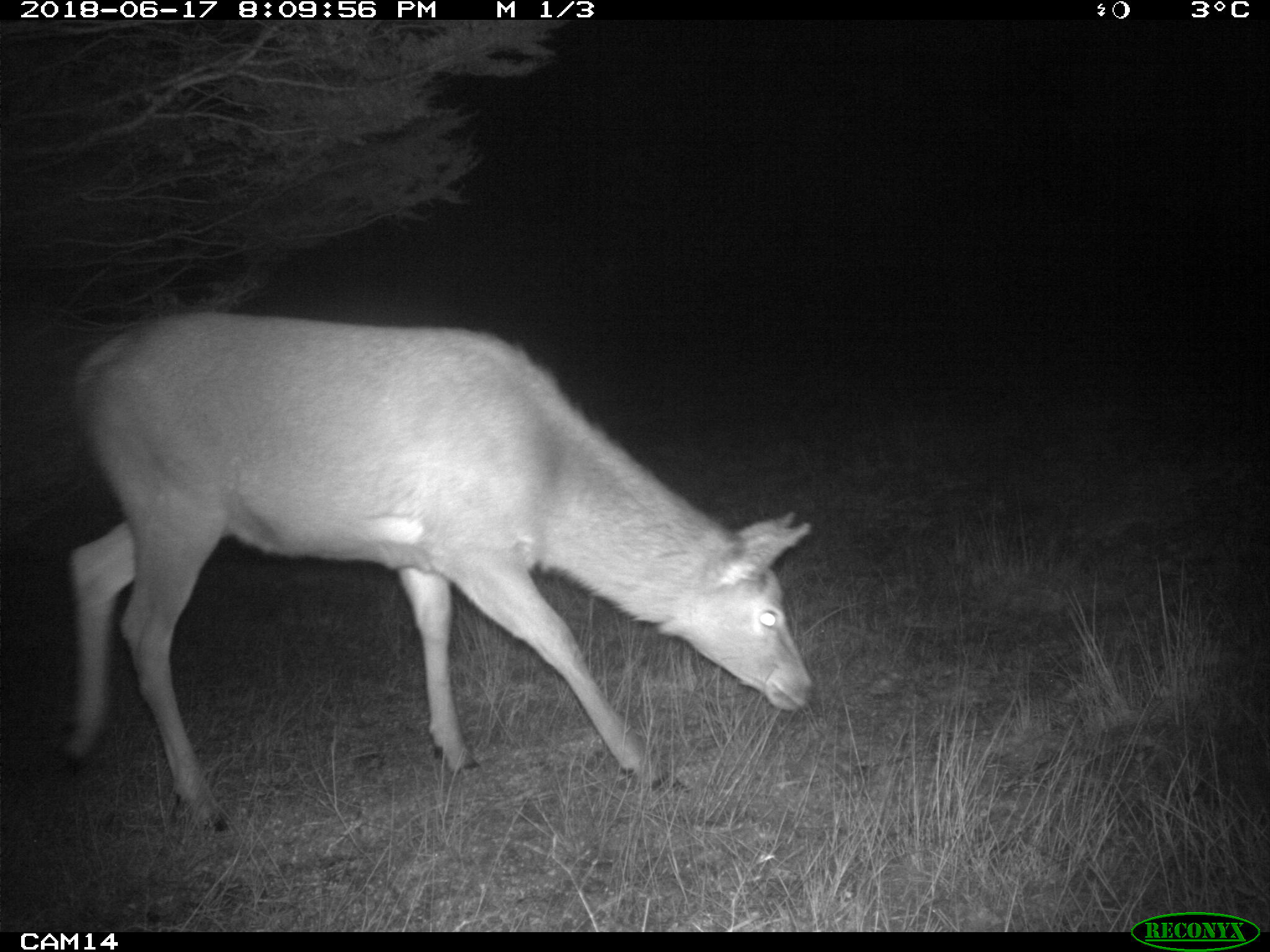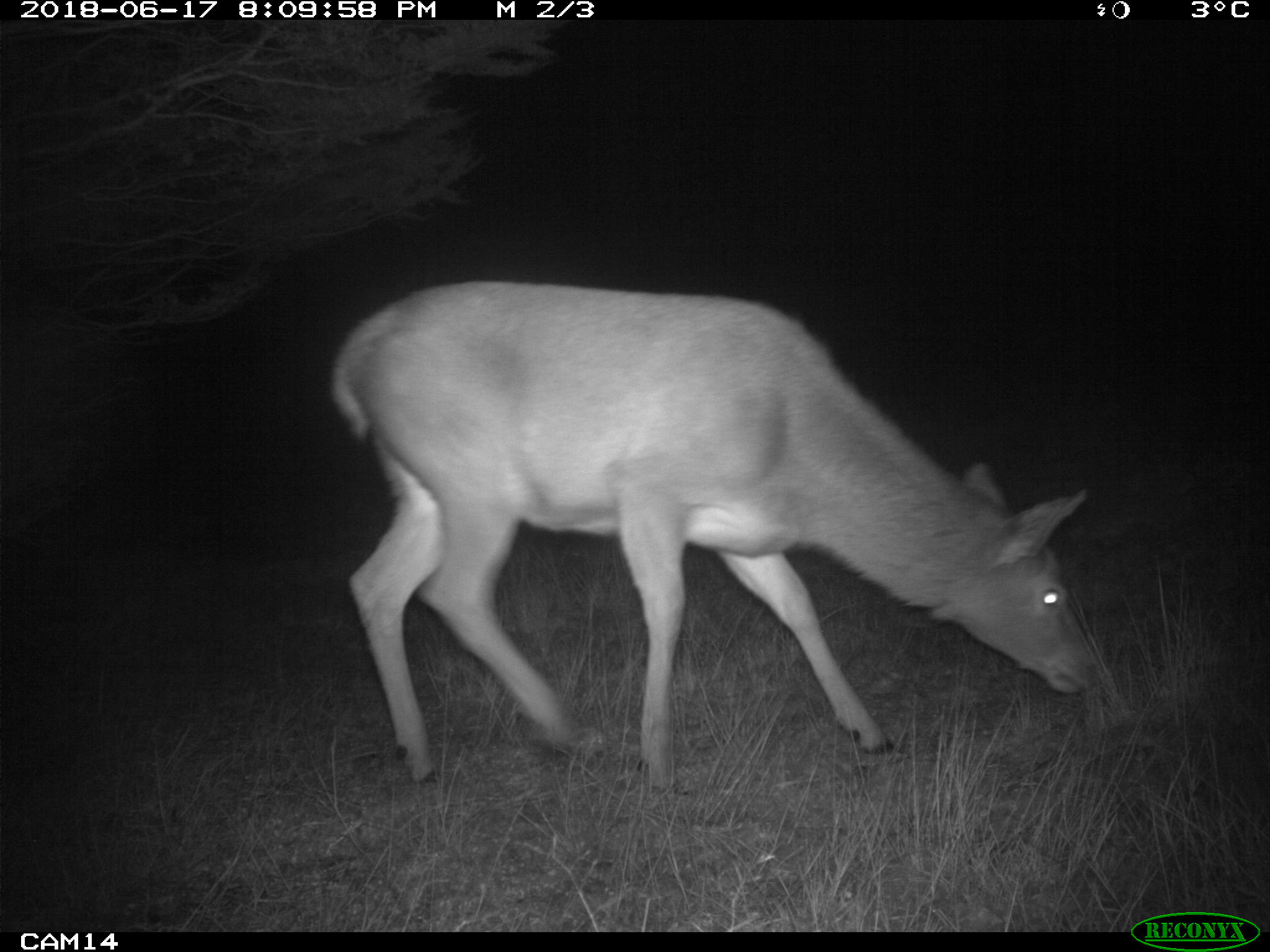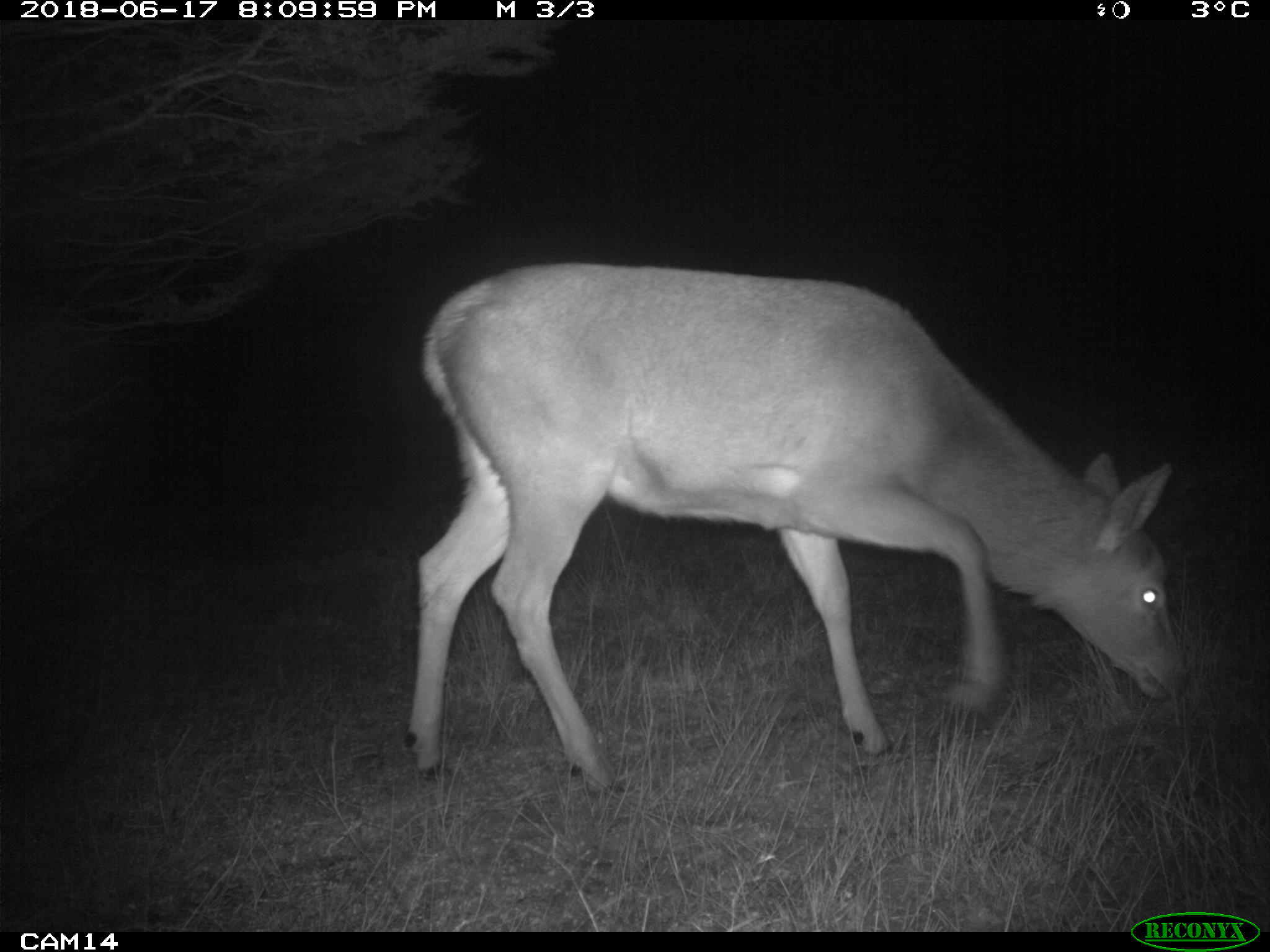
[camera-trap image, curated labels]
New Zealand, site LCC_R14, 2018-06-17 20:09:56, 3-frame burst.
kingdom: Animalia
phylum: Chordata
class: Mammalia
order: Artiodactyla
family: Cervidae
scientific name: Cervidae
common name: deer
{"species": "deer (Cervidae)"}